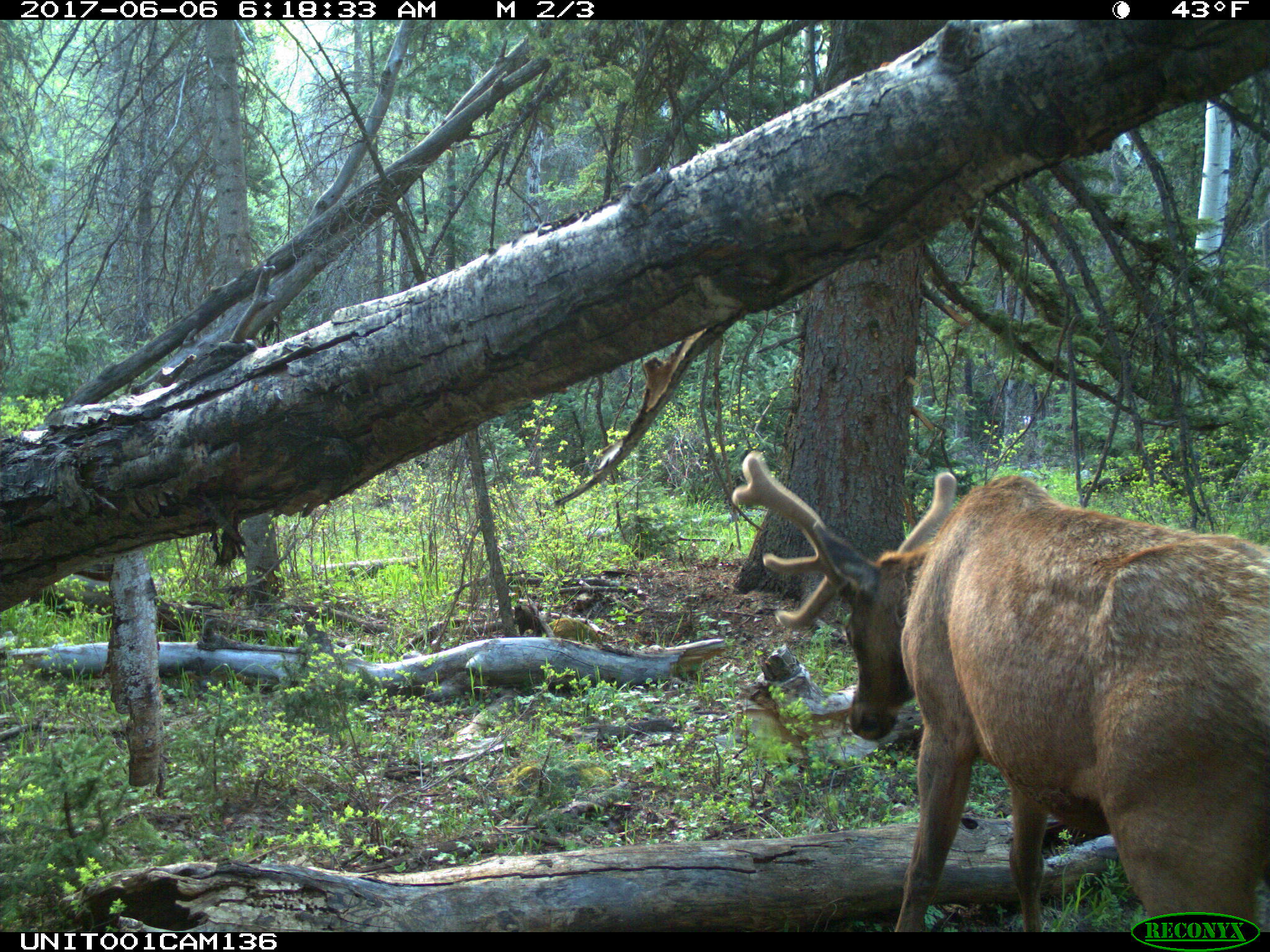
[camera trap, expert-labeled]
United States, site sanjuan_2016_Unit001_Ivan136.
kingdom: Animalia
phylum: Chordata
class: Mammalia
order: Artiodactyla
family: Cervidae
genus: Cervus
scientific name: Cervus elaphus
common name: red deer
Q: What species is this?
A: Cervus elaphus (red deer).